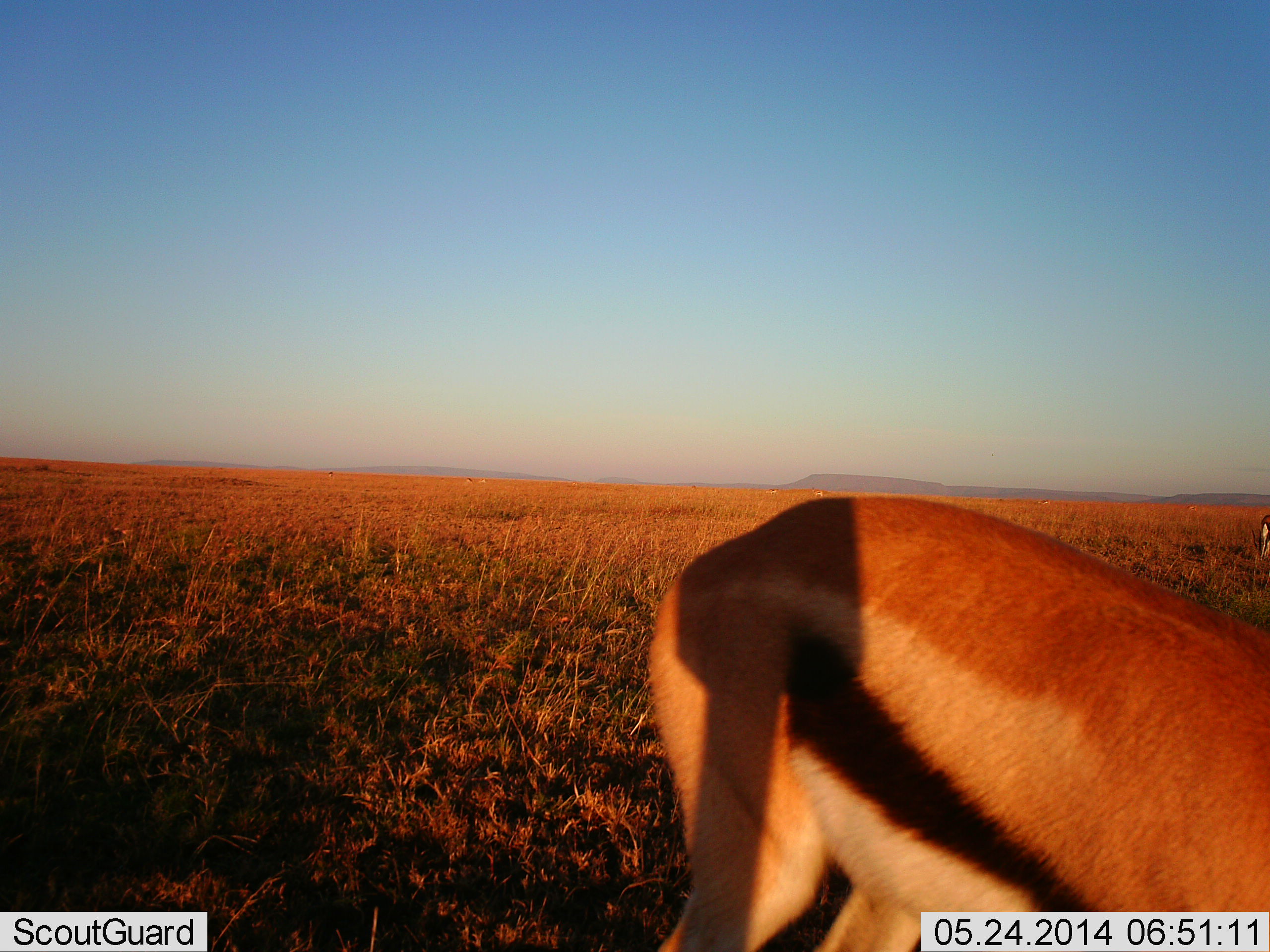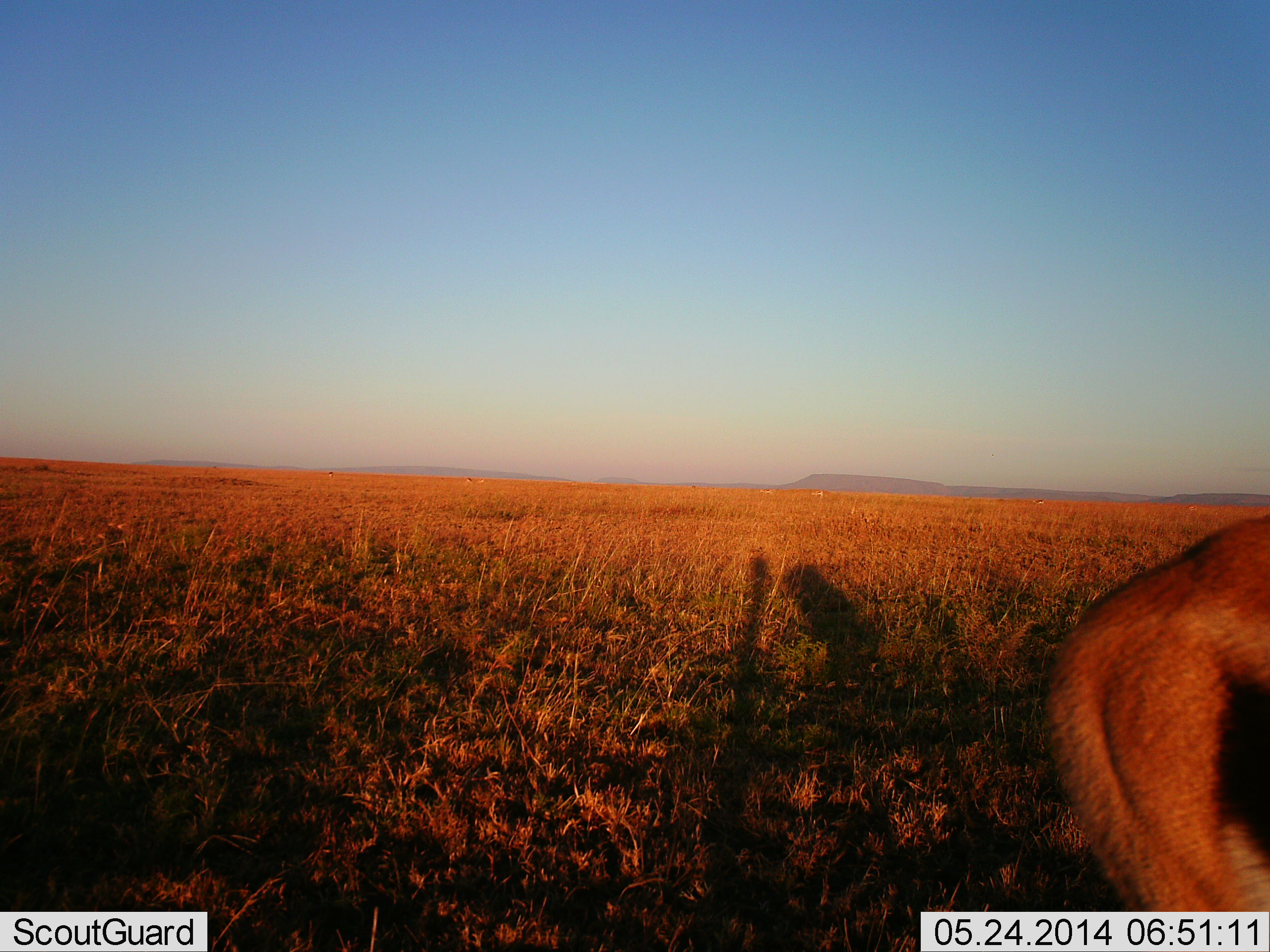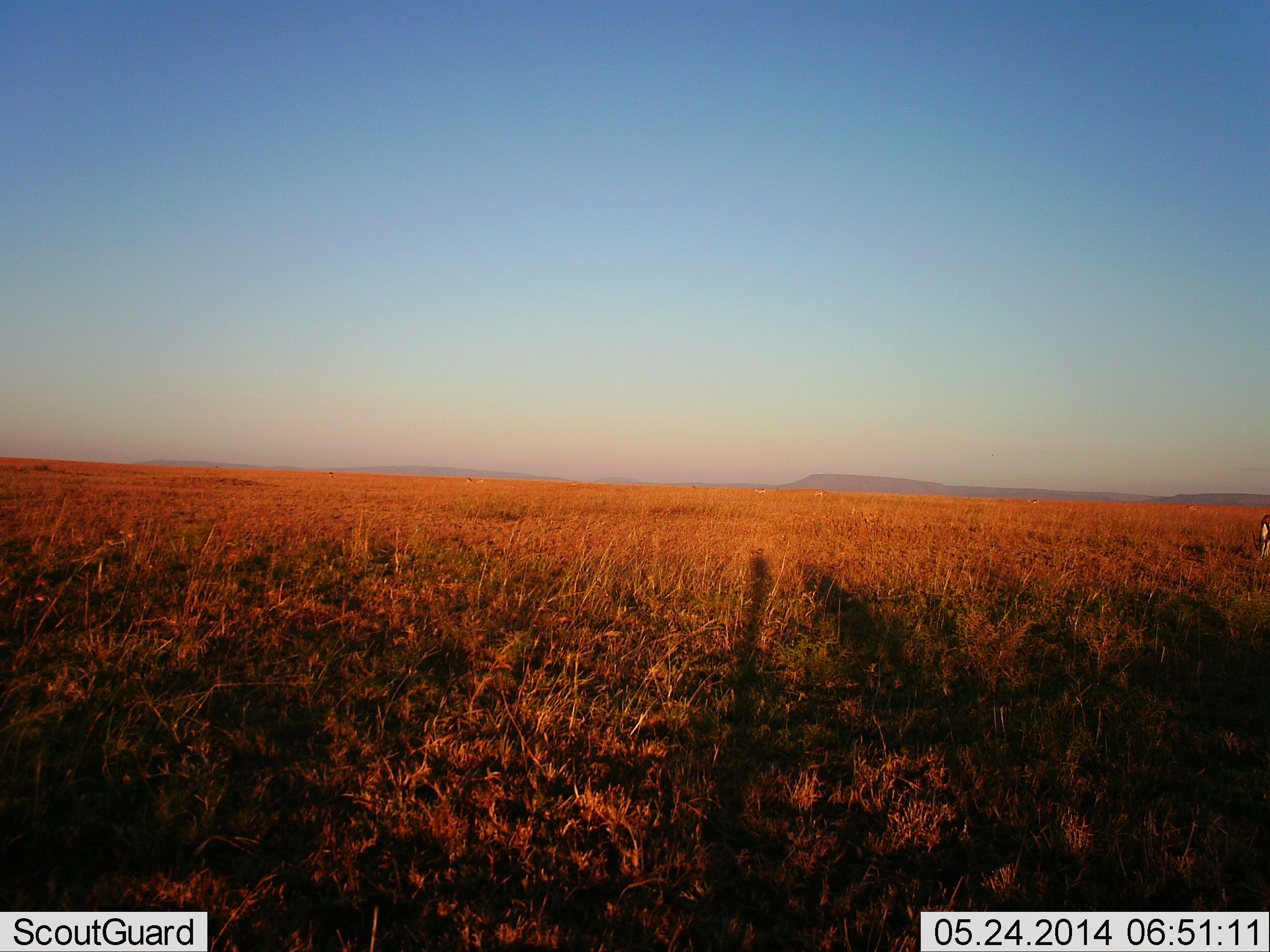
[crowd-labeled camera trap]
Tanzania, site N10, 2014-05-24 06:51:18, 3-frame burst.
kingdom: Animalia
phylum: Chordata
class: Mammalia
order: Artiodactyla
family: Bovidae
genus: Eudorcas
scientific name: Eudorcas thomsonii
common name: thomson's gazelle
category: gazellethomsons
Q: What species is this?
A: Gazellethomsons (thomson's gazelle) (Eudorcas thomsonii).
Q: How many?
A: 1.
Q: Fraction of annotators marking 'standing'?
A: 20%.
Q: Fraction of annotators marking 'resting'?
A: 0%.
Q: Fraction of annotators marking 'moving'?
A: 90%.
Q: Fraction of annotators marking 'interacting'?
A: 0%.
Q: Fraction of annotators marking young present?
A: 0%.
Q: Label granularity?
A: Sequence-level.